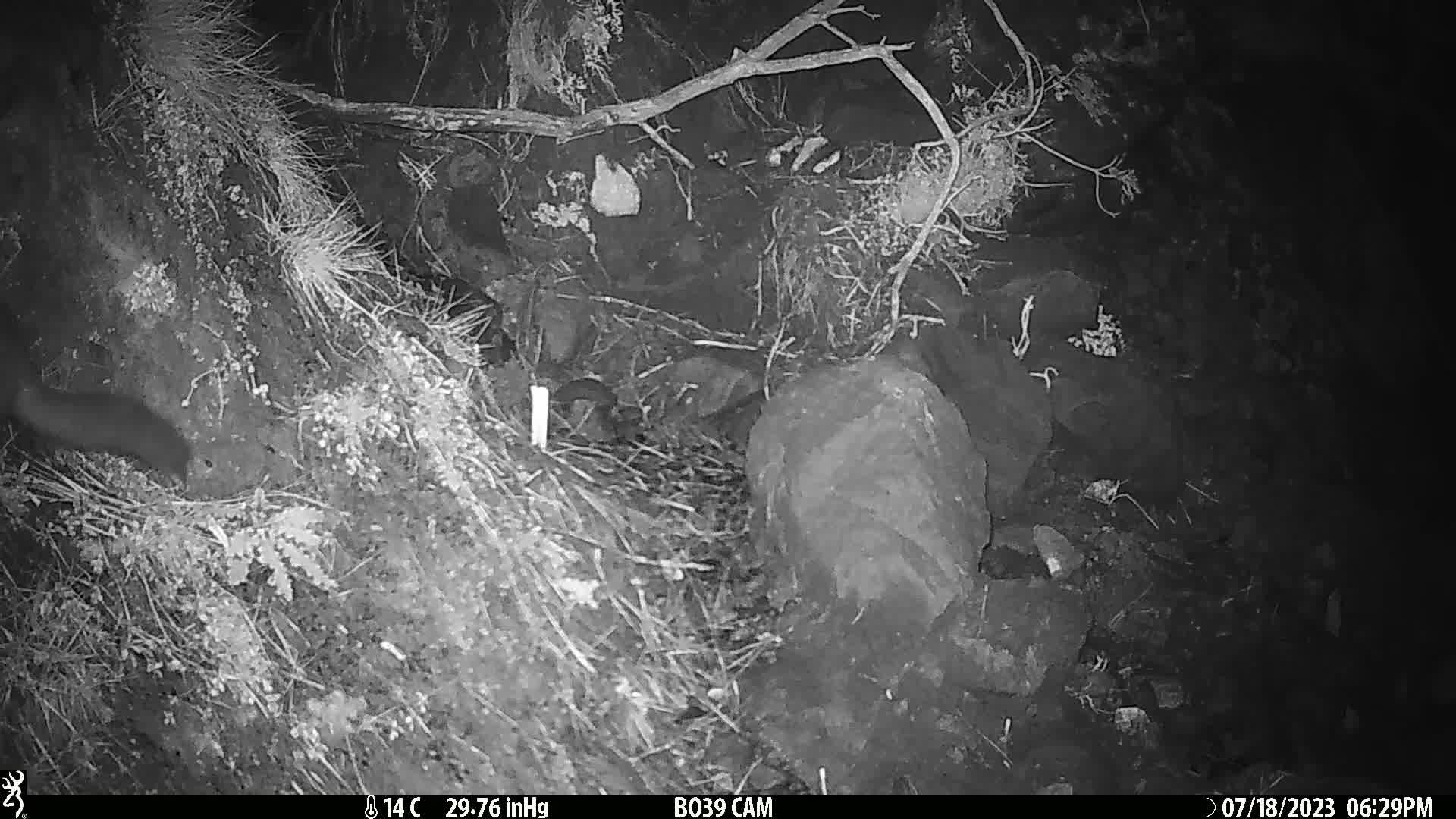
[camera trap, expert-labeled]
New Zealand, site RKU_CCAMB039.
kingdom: Animalia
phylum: Chordata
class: Mammalia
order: Diprotodontia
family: Phalangeridae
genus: Trichosurus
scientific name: Trichosurus vulpecula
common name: common brushtail possum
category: possum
Possum (common brushtail possum) (Trichosurus vulpecula).